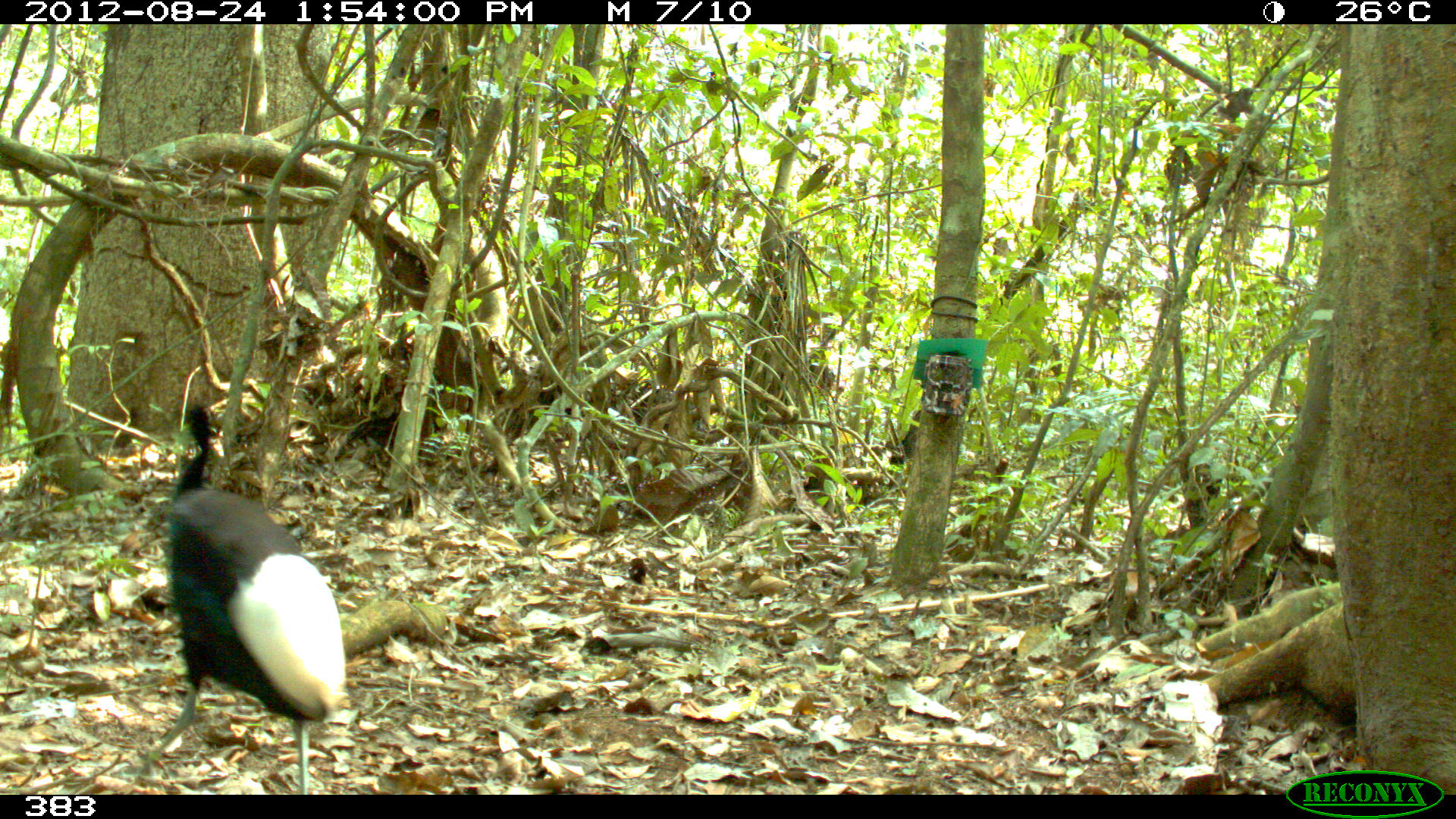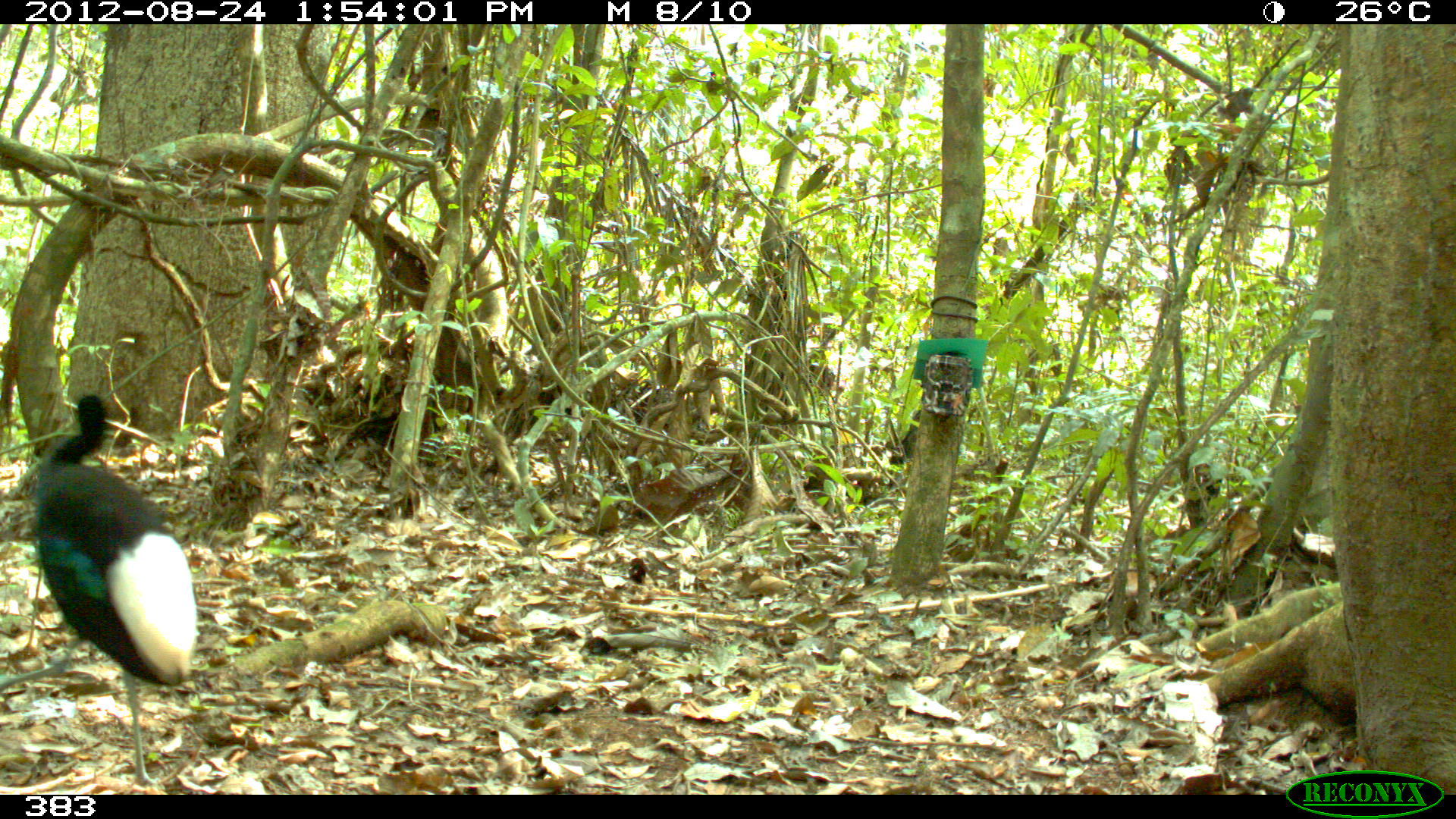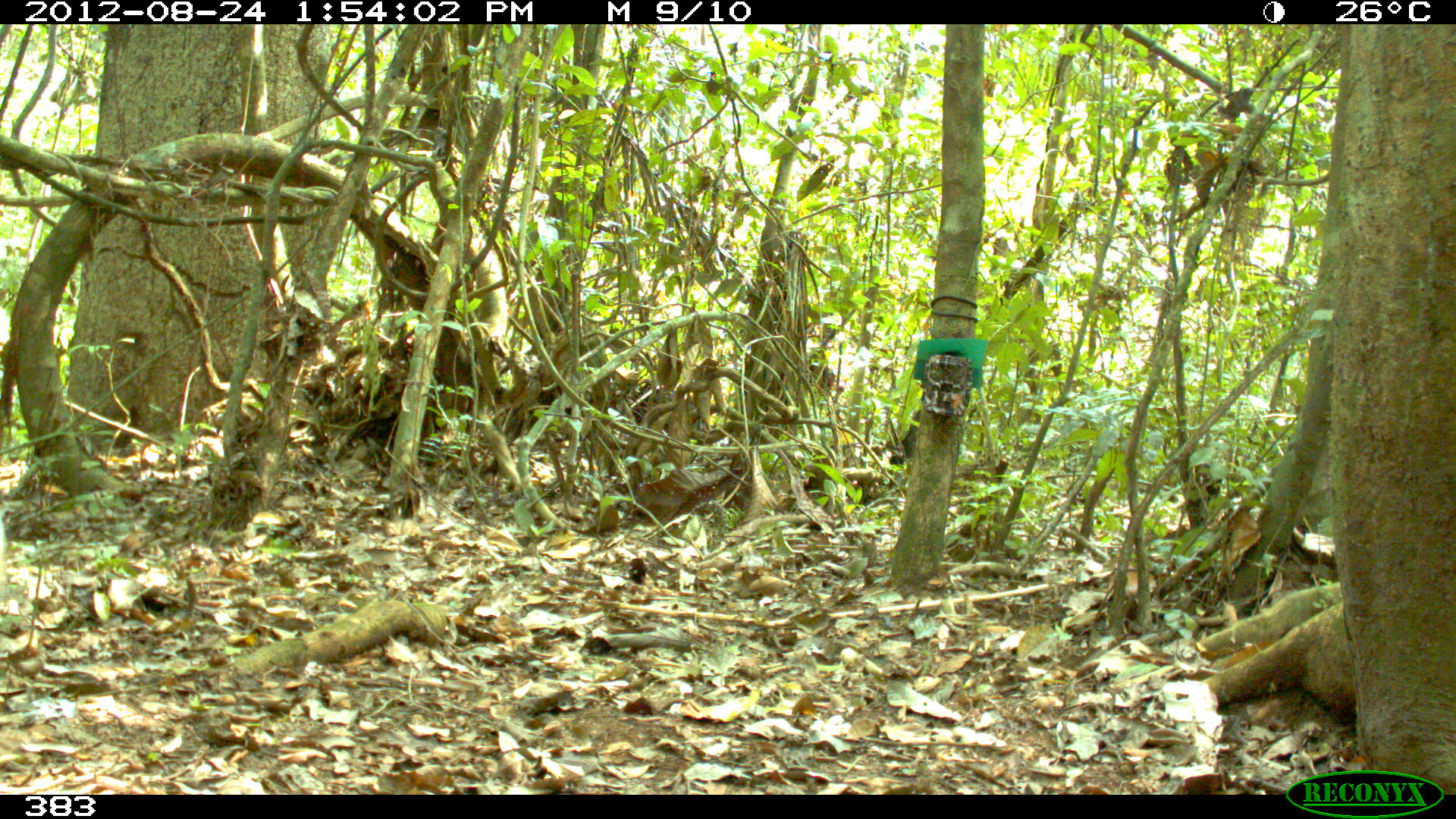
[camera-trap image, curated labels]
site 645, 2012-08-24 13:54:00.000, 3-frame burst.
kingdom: Animalia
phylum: Chordata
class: Aves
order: Gruiformes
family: Psophiidae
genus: Psophia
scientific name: Psophia leucoptera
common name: pale-winged trumpeter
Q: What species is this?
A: Psophia leucoptera (pale-winged trumpeter).